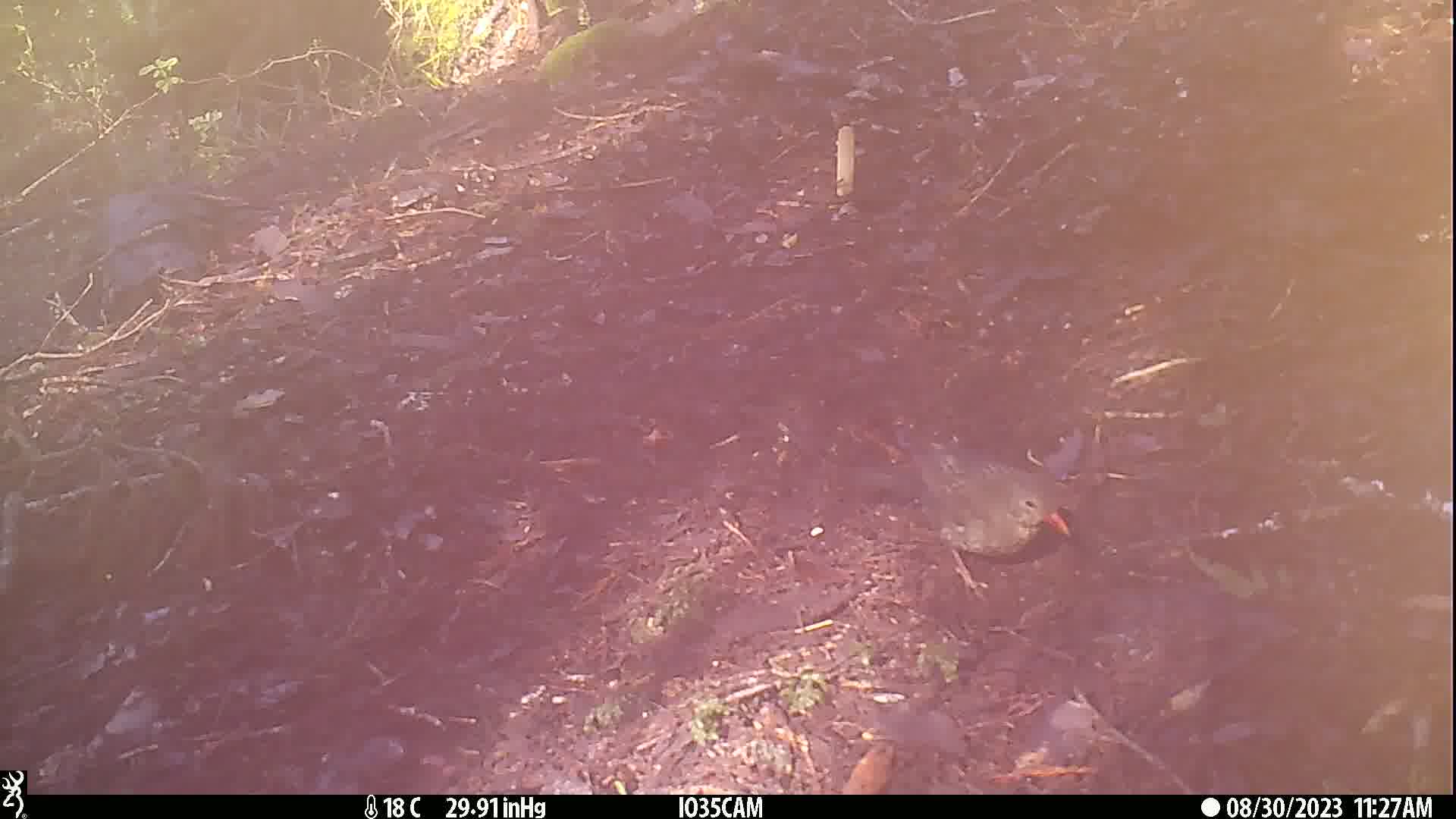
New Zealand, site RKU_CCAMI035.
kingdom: Animalia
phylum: Chordata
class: Aves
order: Passeriformes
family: Turdidae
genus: Turdus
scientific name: Turdus merula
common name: eurasian blackbird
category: blackbird